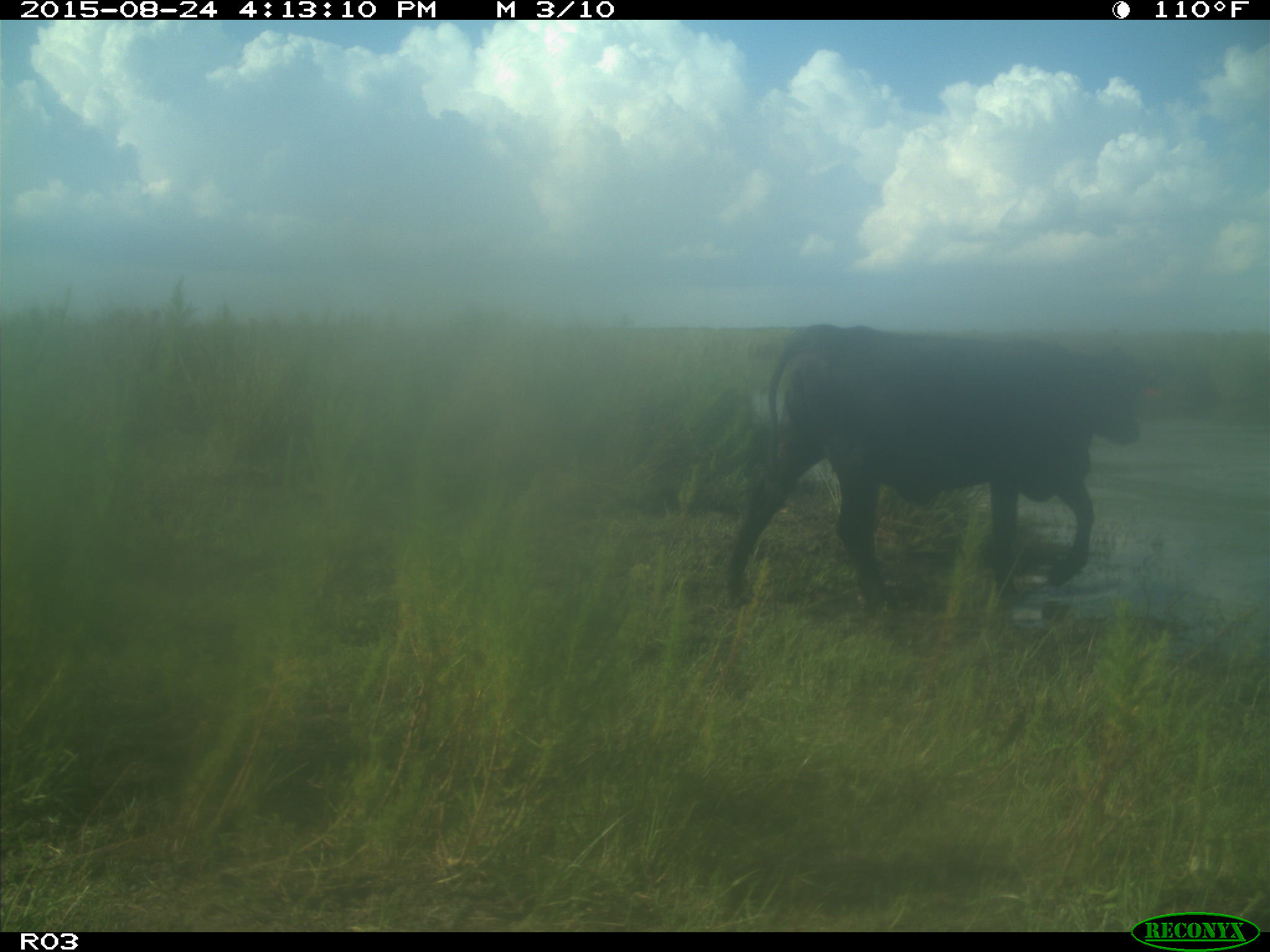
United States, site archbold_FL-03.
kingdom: Animalia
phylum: Chordata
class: Mammalia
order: Artiodactyla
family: Bovidae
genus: Bos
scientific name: Bos taurus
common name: domestic cow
Bos taurus (domestic cow).